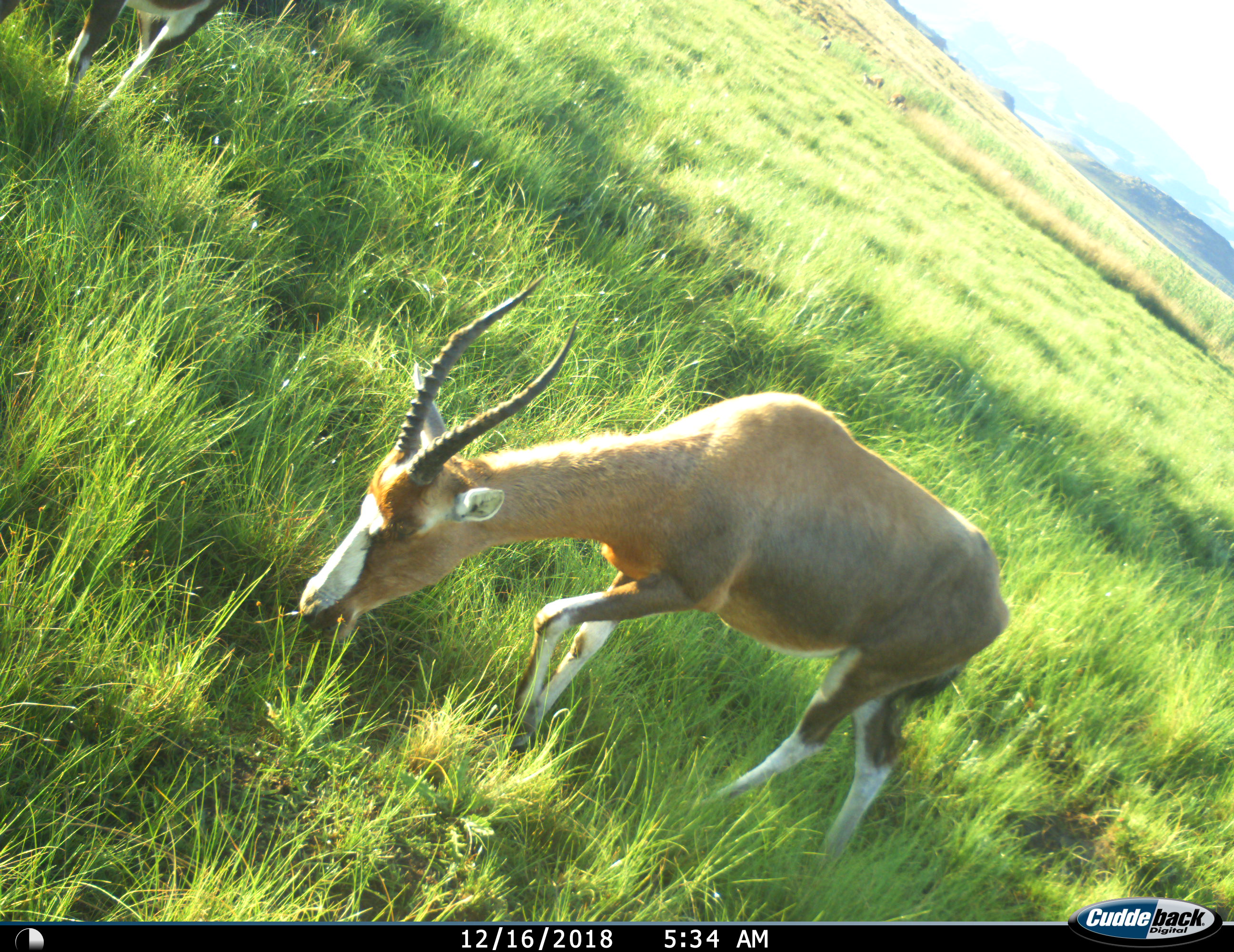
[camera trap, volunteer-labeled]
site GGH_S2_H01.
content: unidentified animal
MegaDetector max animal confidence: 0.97